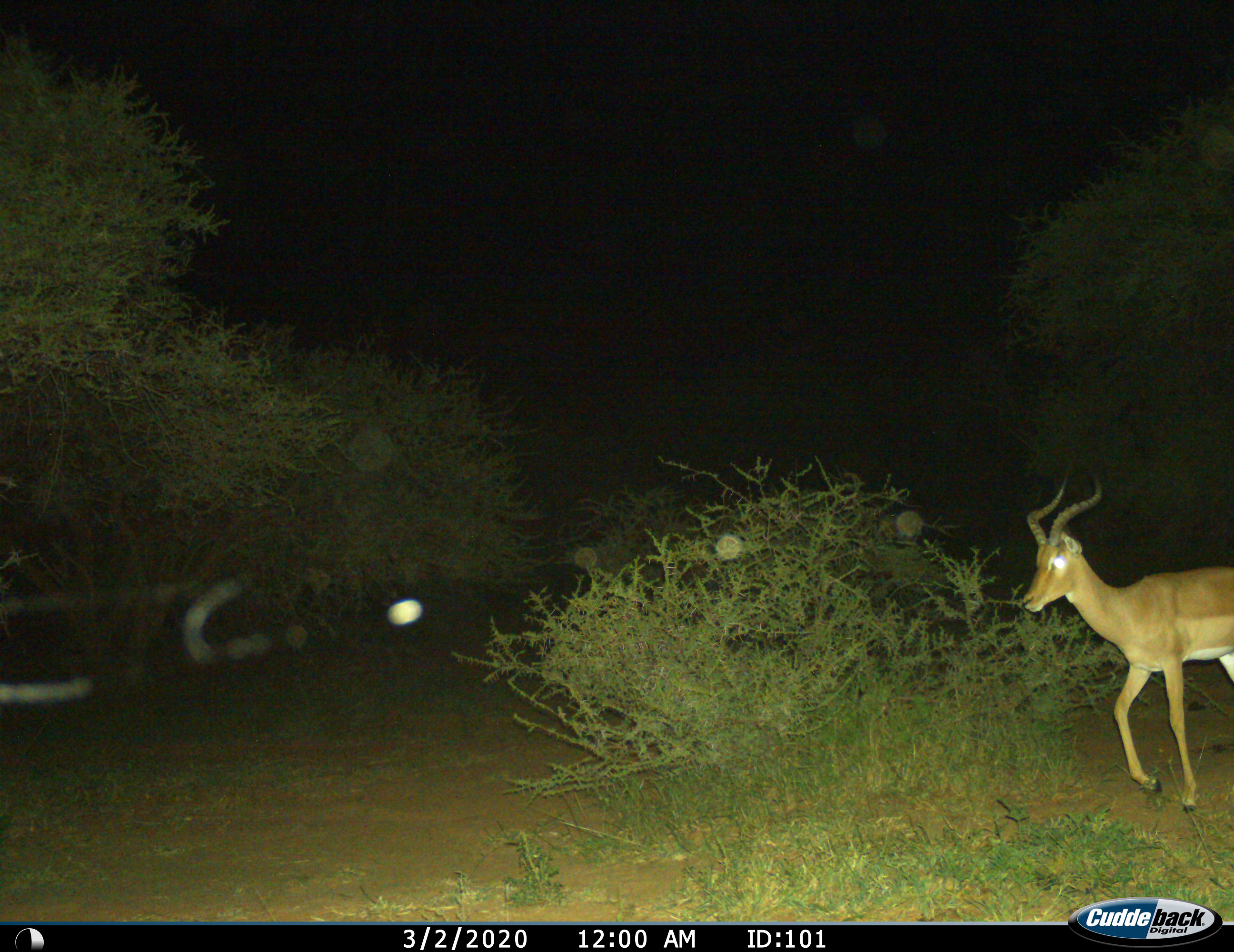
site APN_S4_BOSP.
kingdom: Animalia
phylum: Chordata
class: Mammalia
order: Artiodactyla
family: Bovidae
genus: Aepyceros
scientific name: Aepyceros melampus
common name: impala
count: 1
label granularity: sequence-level